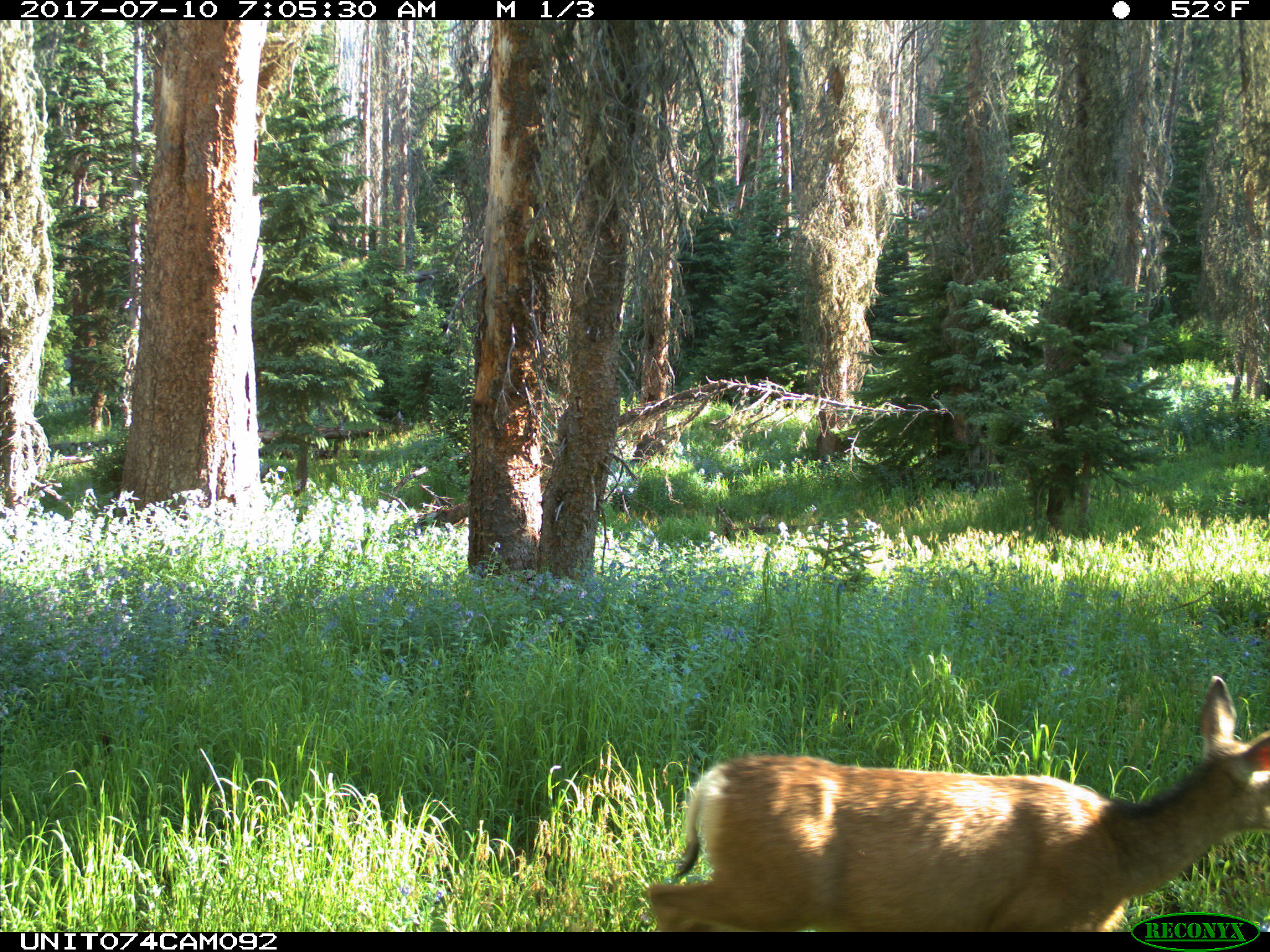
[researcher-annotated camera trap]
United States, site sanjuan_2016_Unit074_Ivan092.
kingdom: Animalia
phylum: Chordata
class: Mammalia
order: Artiodactyla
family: Cervidae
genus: Odocoileus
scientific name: Odocoileus hemionus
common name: mule deer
Odocoileus hemionus (mule deer).